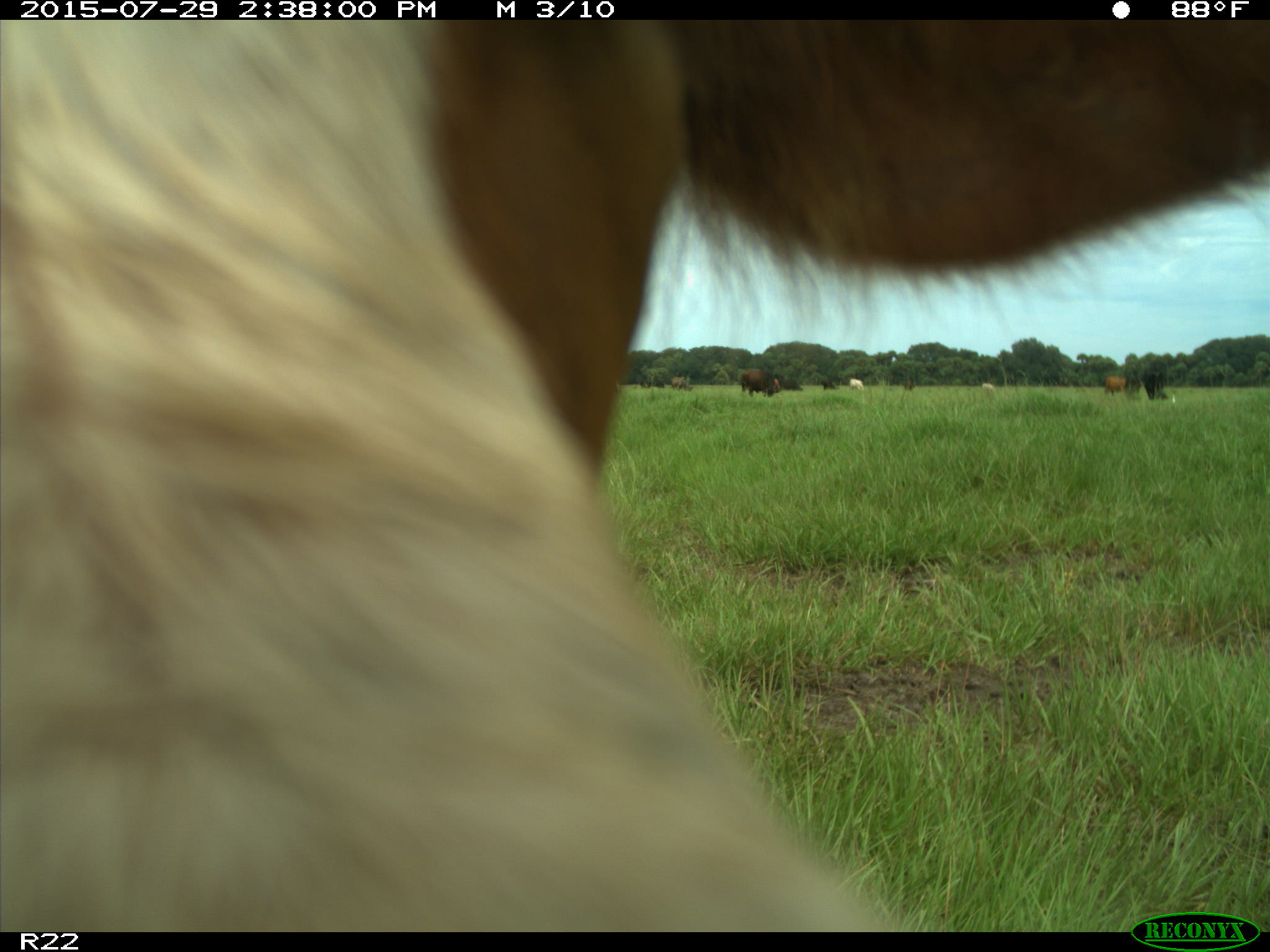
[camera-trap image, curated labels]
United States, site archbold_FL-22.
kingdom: Animalia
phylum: Chordata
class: Mammalia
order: Artiodactyla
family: Bovidae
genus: Bos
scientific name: Bos taurus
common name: domestic cow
Bos taurus (domestic cow).